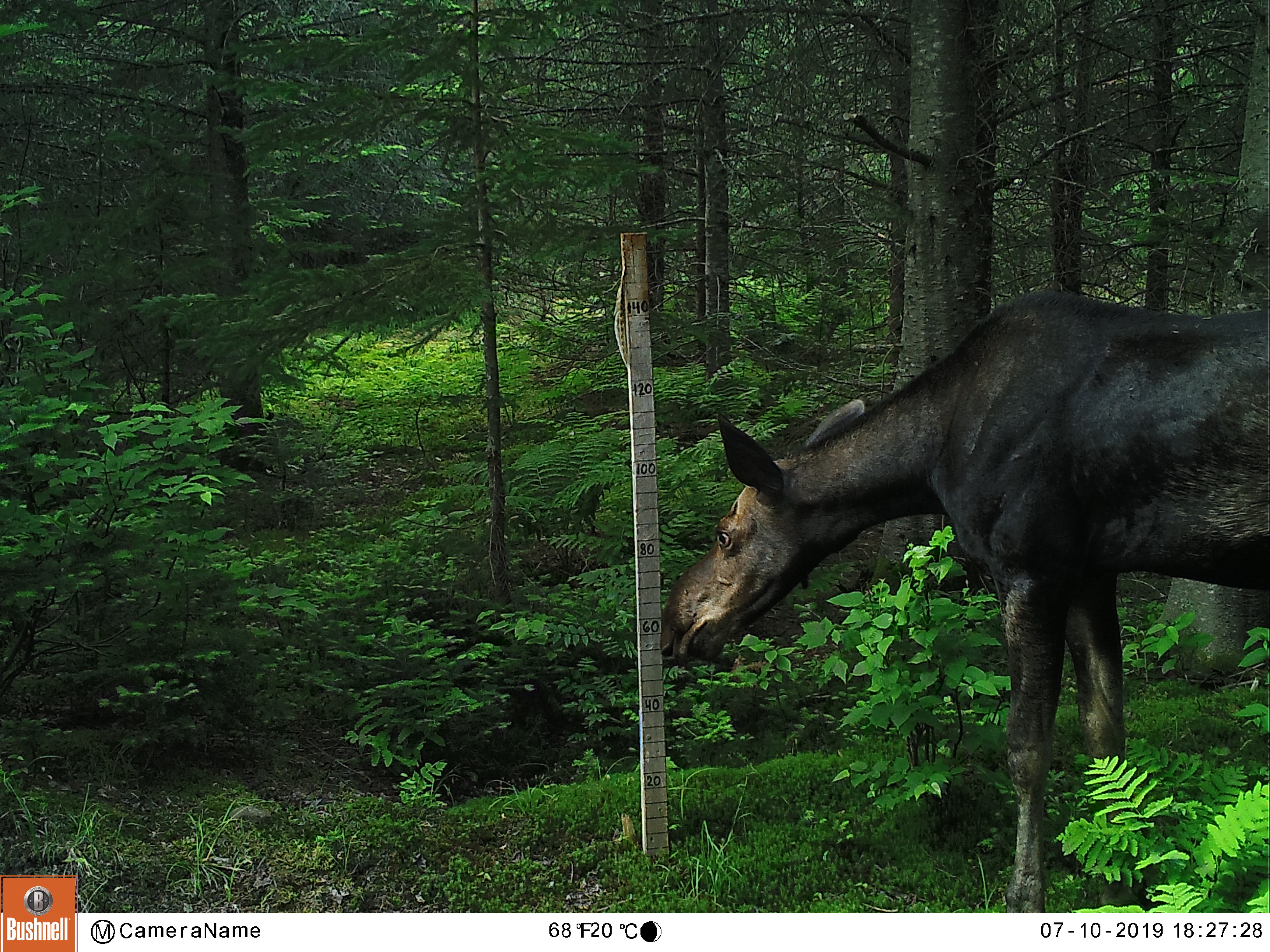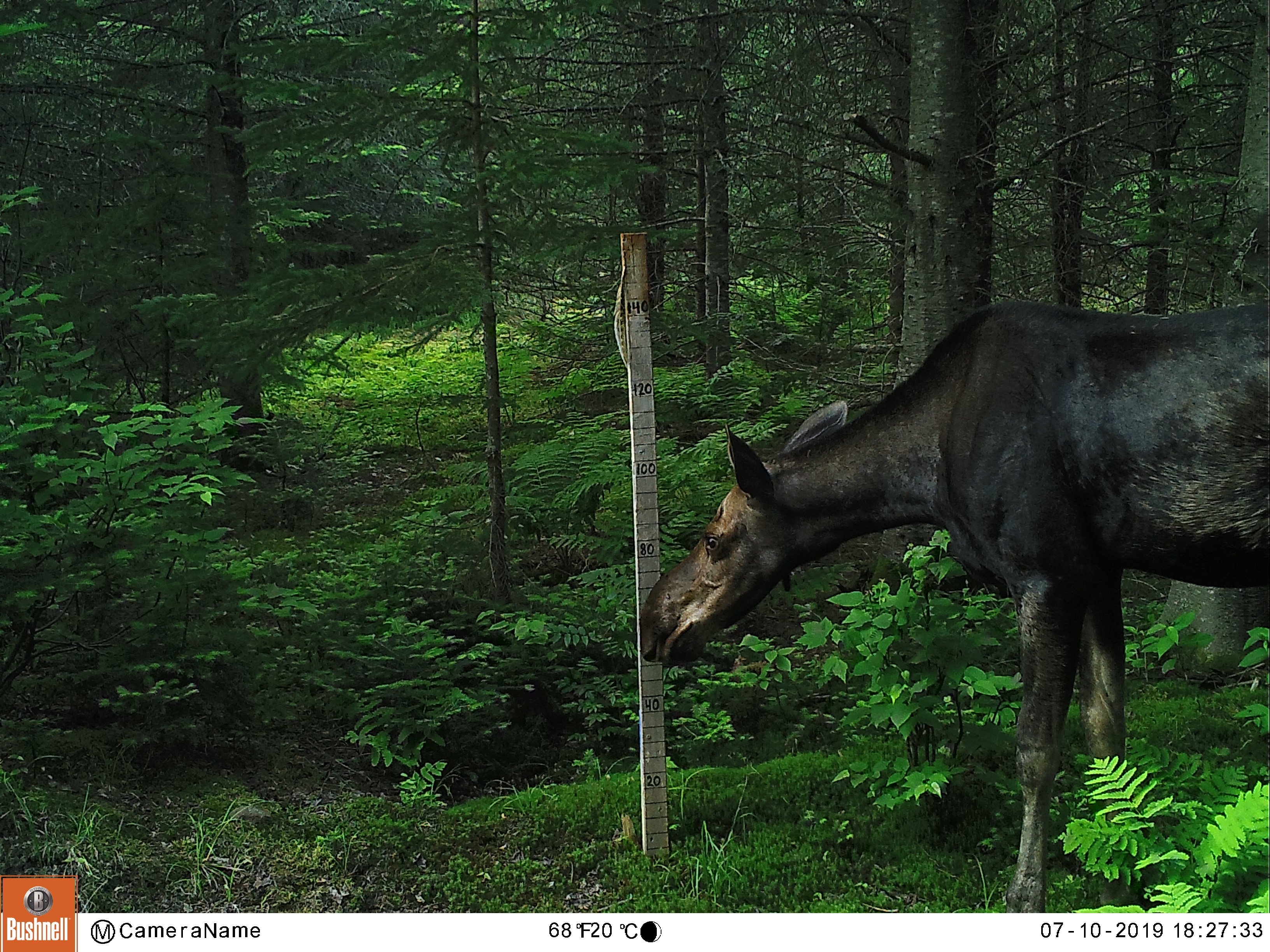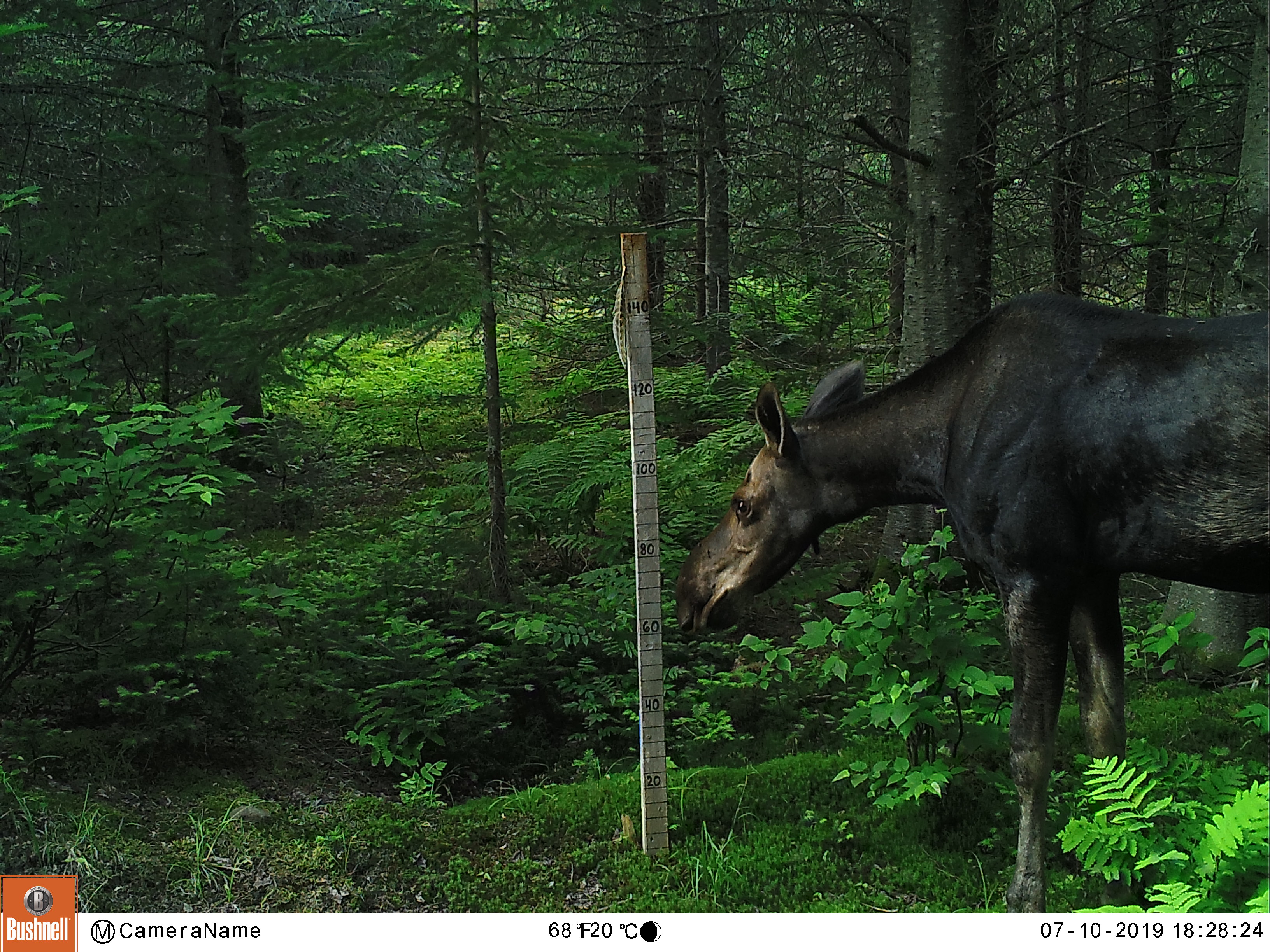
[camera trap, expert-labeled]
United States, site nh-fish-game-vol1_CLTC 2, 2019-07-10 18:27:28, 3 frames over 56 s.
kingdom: Animalia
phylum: Chordata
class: Mammalia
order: Artiodactyla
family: Cervidae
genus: Alces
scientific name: Alces alces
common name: moose